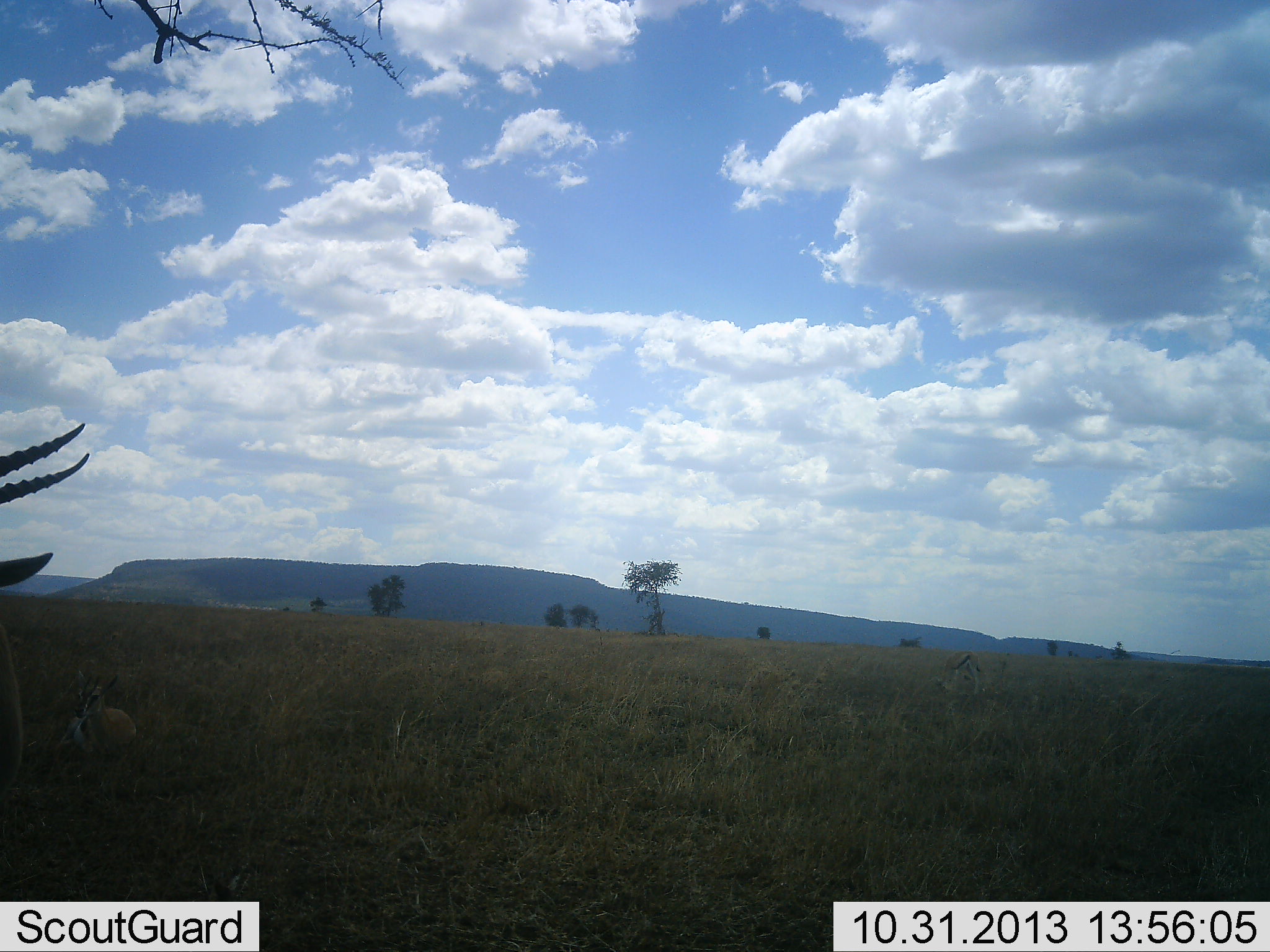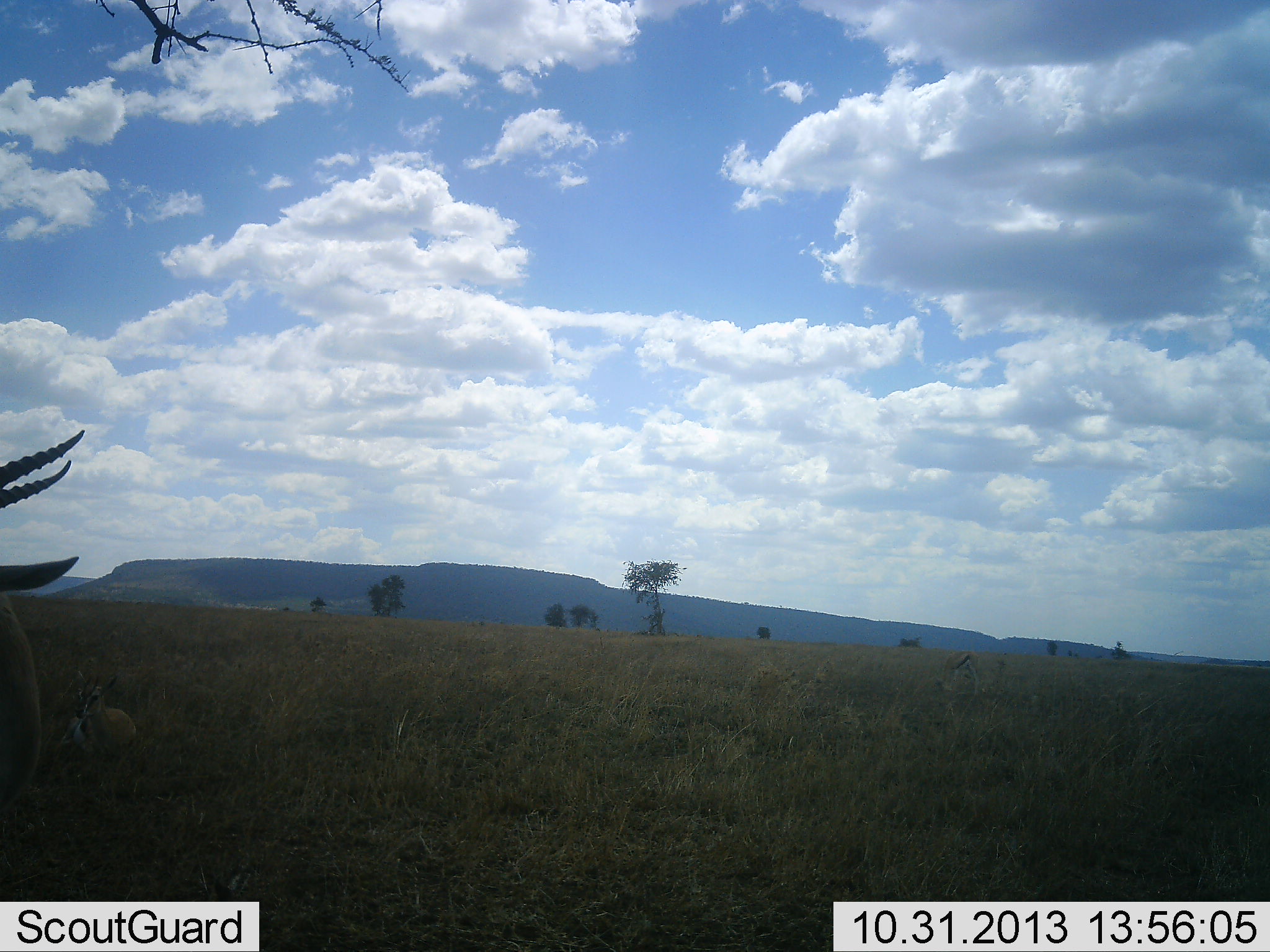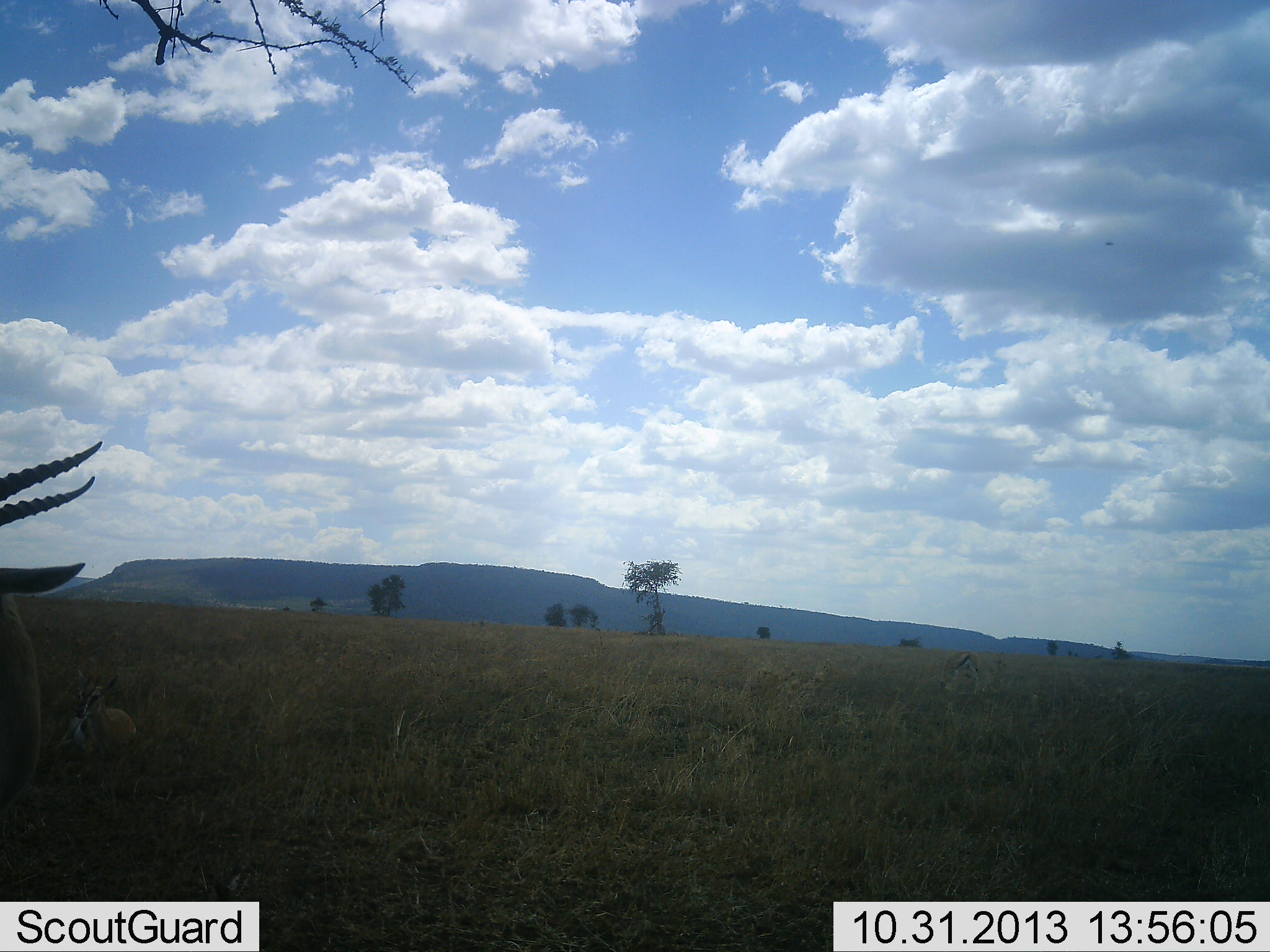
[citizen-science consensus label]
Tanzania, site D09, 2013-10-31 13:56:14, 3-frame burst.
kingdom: Animalia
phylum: Chordata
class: Mammalia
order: Artiodactyla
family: Bovidae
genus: Eudorcas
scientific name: Eudorcas thomsonii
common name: thomson's gazelle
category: gazellethomsons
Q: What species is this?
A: Gazellethomsons (thomson's gazelle) (Eudorcas thomsonii).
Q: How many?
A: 2.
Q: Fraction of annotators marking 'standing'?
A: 90%.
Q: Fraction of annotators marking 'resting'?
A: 90%.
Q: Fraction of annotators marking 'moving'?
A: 0%.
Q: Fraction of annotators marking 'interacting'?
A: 0%.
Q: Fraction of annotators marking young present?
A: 10%.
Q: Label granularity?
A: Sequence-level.